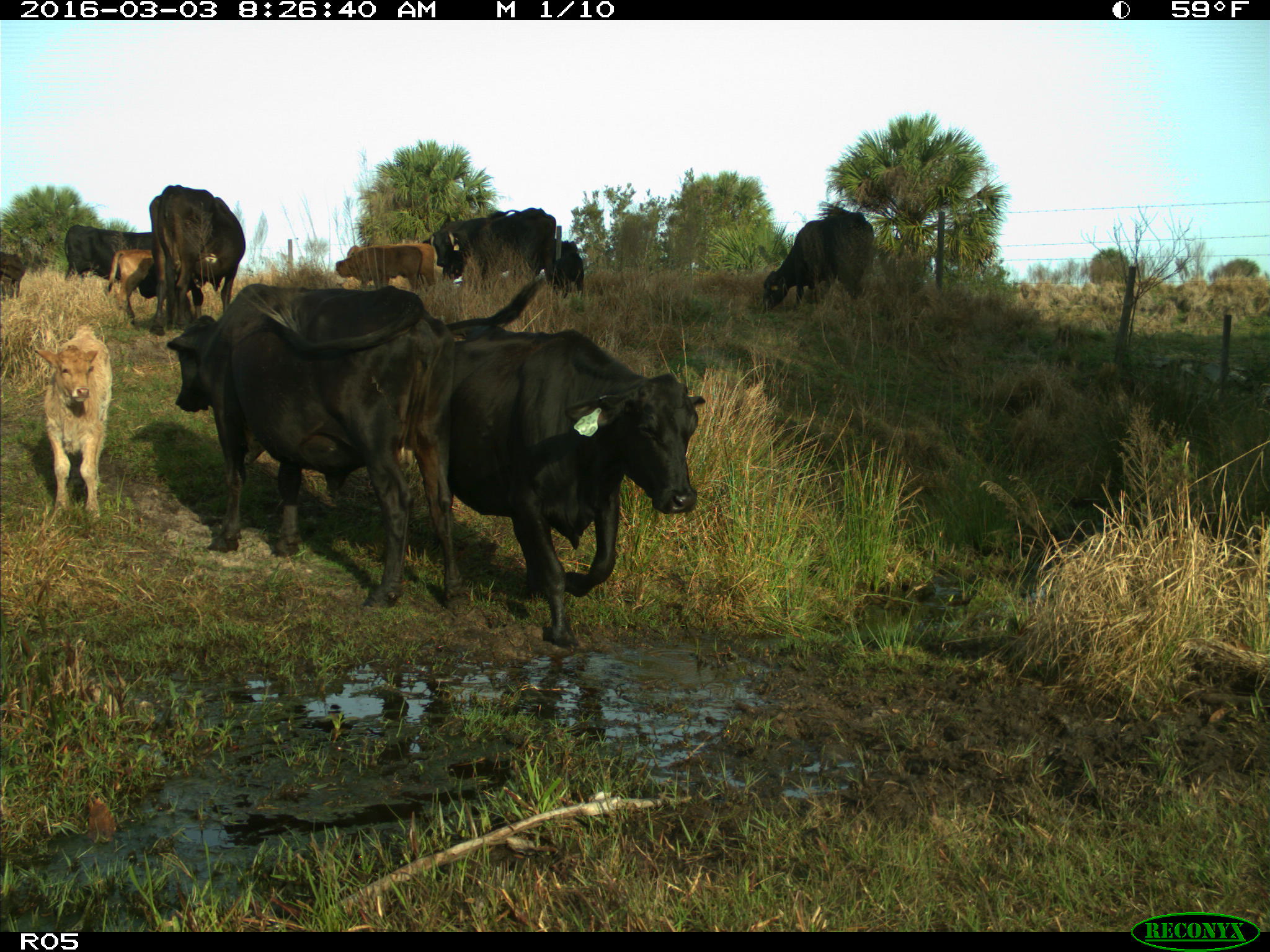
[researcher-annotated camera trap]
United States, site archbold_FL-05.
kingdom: Animalia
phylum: Chordata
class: Mammalia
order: Artiodactyla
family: Bovidae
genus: Bos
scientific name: Bos taurus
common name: domestic cow